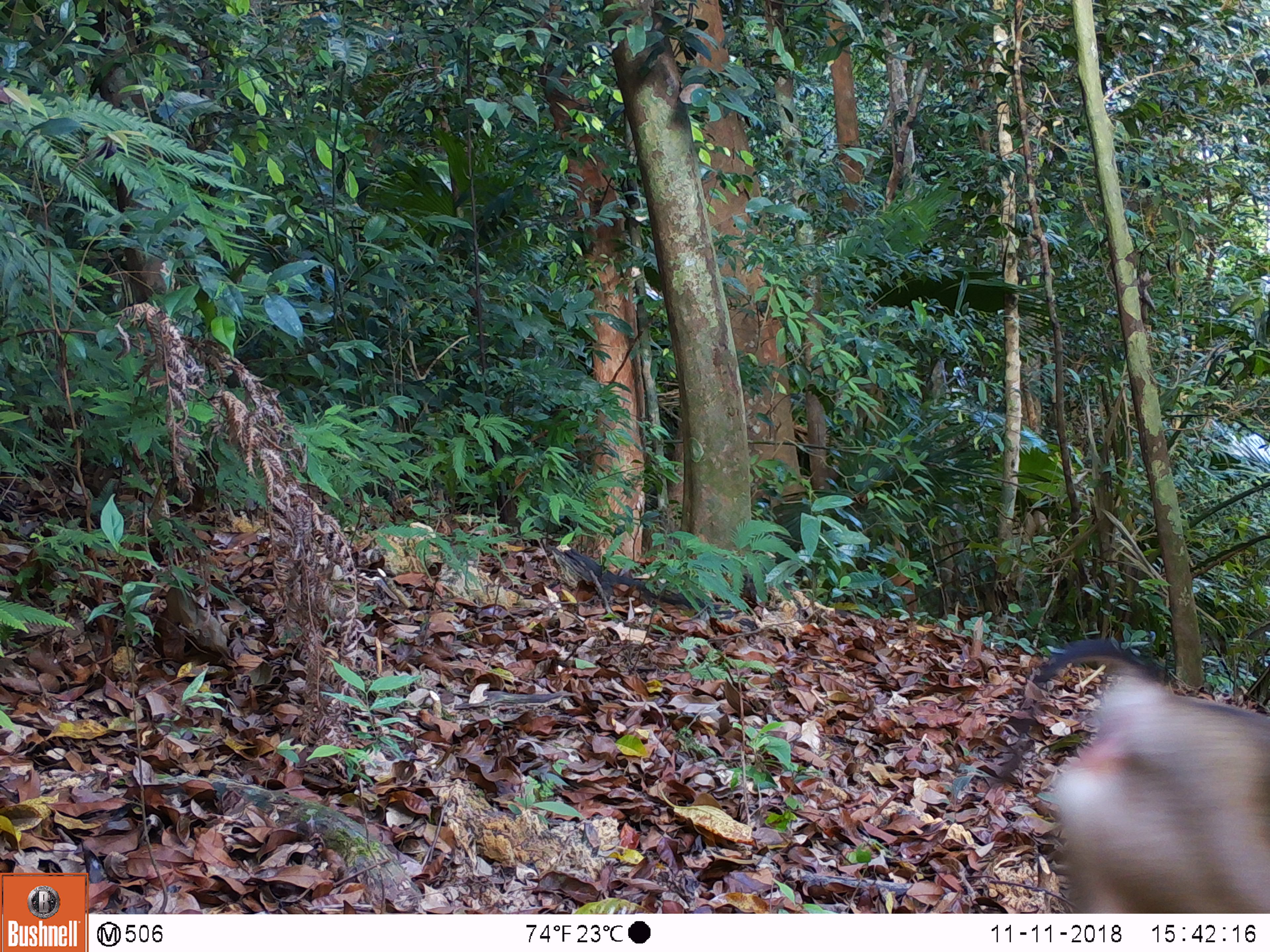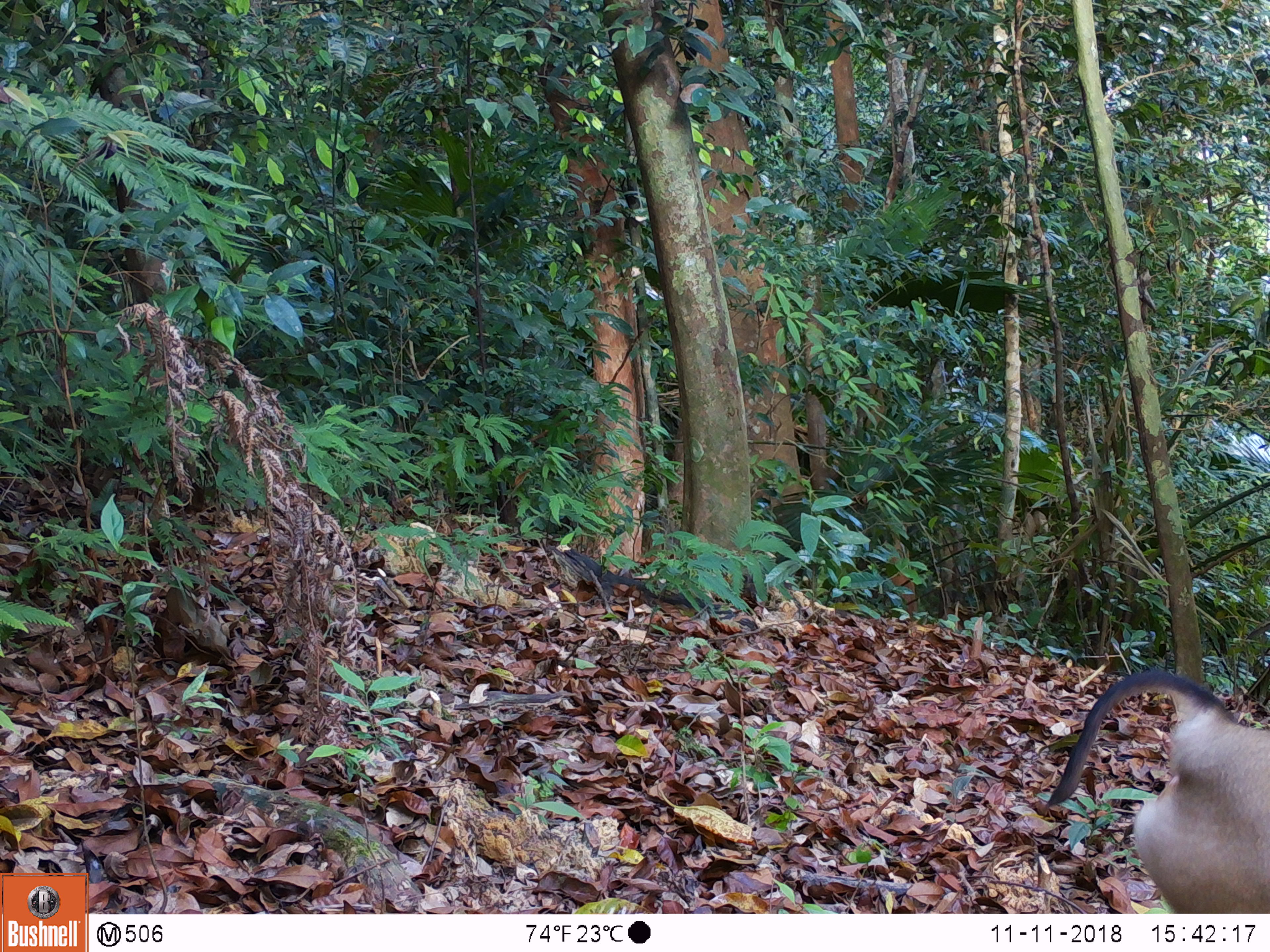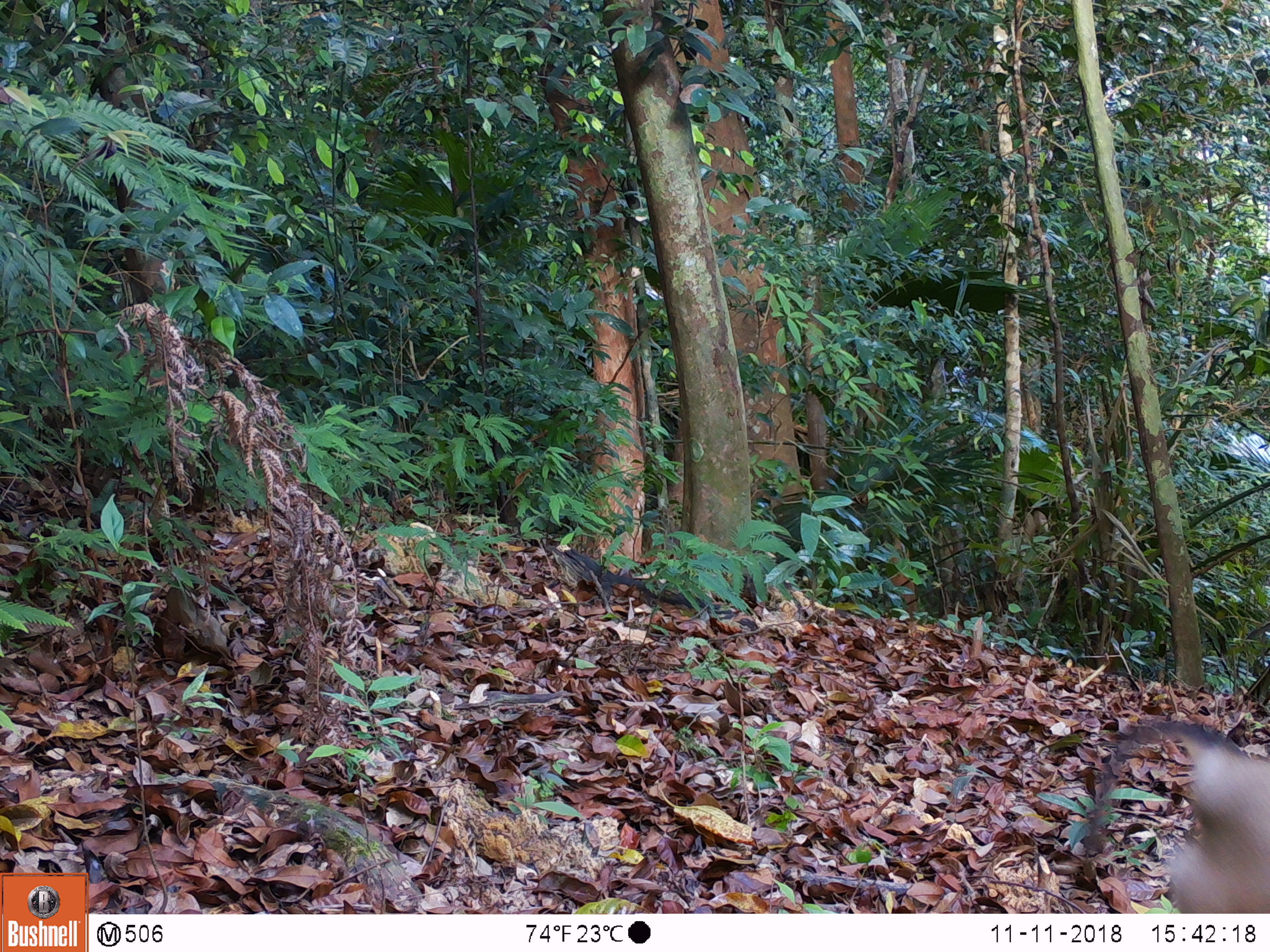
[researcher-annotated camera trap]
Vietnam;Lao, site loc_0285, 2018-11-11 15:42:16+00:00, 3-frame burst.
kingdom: Animalia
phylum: Chordata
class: Mammalia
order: Primates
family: Cercopithecidae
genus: Macaca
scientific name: Macaca nemestrina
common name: pig-tailed macaque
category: pig tailed macaque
Pig tailed macaque (pig-tailed macaque) (Macaca nemestrina). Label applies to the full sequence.